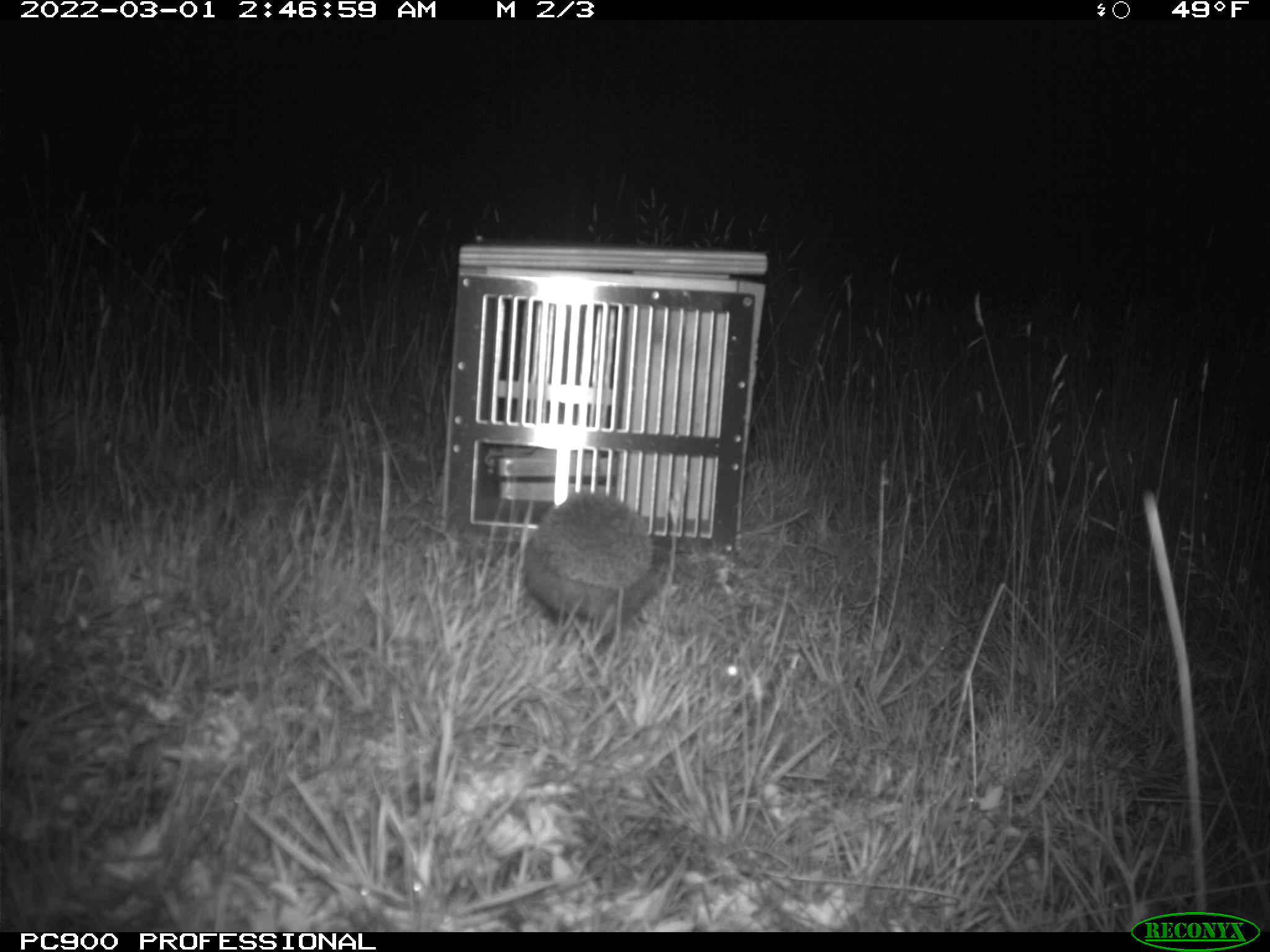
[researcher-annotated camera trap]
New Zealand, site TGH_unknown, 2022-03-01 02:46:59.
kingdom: Animalia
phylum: Chordata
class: Mammalia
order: Eulipotyphla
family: Erinaceidae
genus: Erinaceus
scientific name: Erinaceus europaeus europaeus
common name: european hedgehog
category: hedgehog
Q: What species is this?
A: Hedgehog (european hedgehog) (Erinaceus europaeus europaeus).